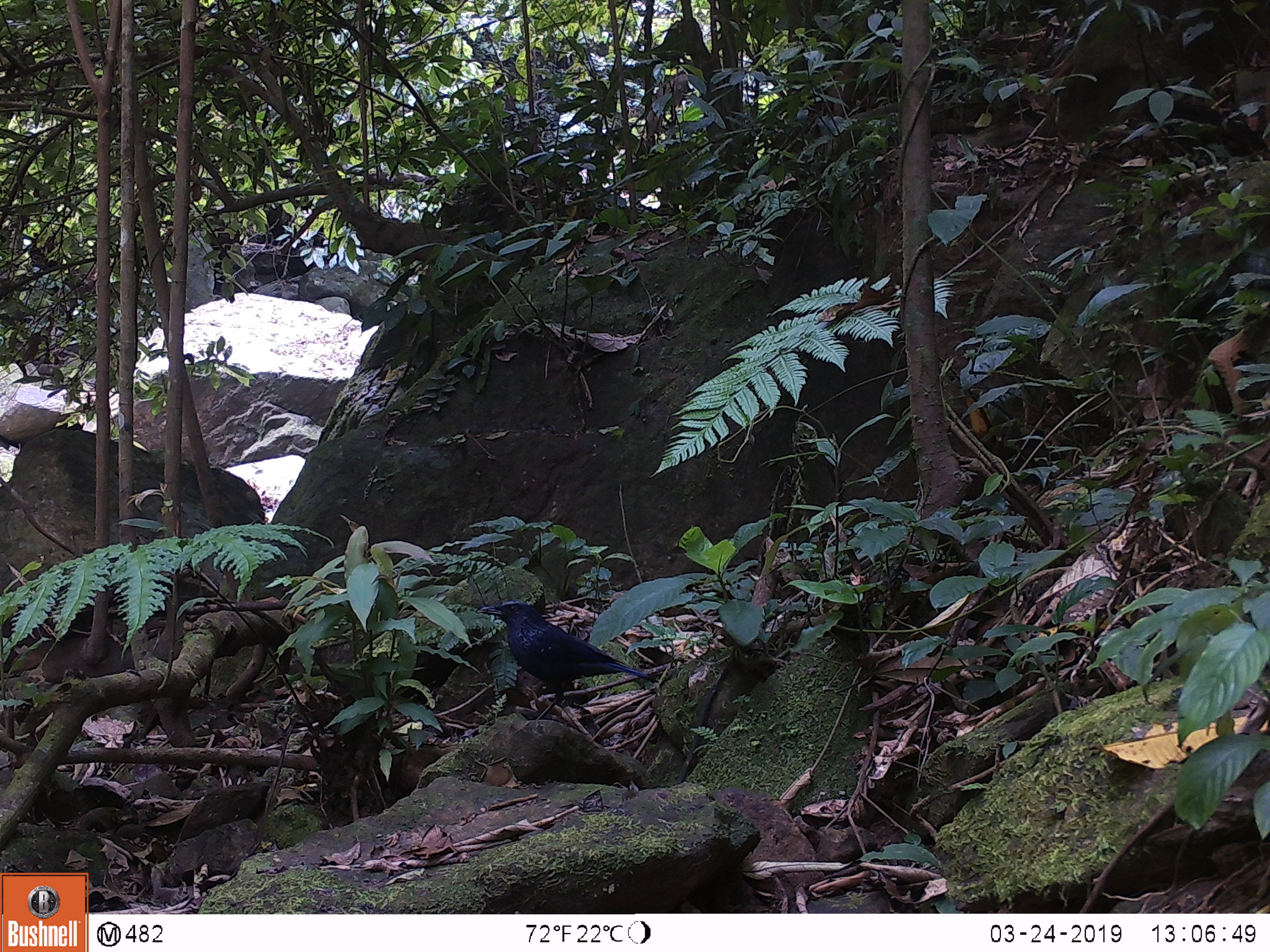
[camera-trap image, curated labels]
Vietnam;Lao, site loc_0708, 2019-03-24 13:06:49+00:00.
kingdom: Animalia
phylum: Chordata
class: Aves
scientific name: Aves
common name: bird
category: unidentified bird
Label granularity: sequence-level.